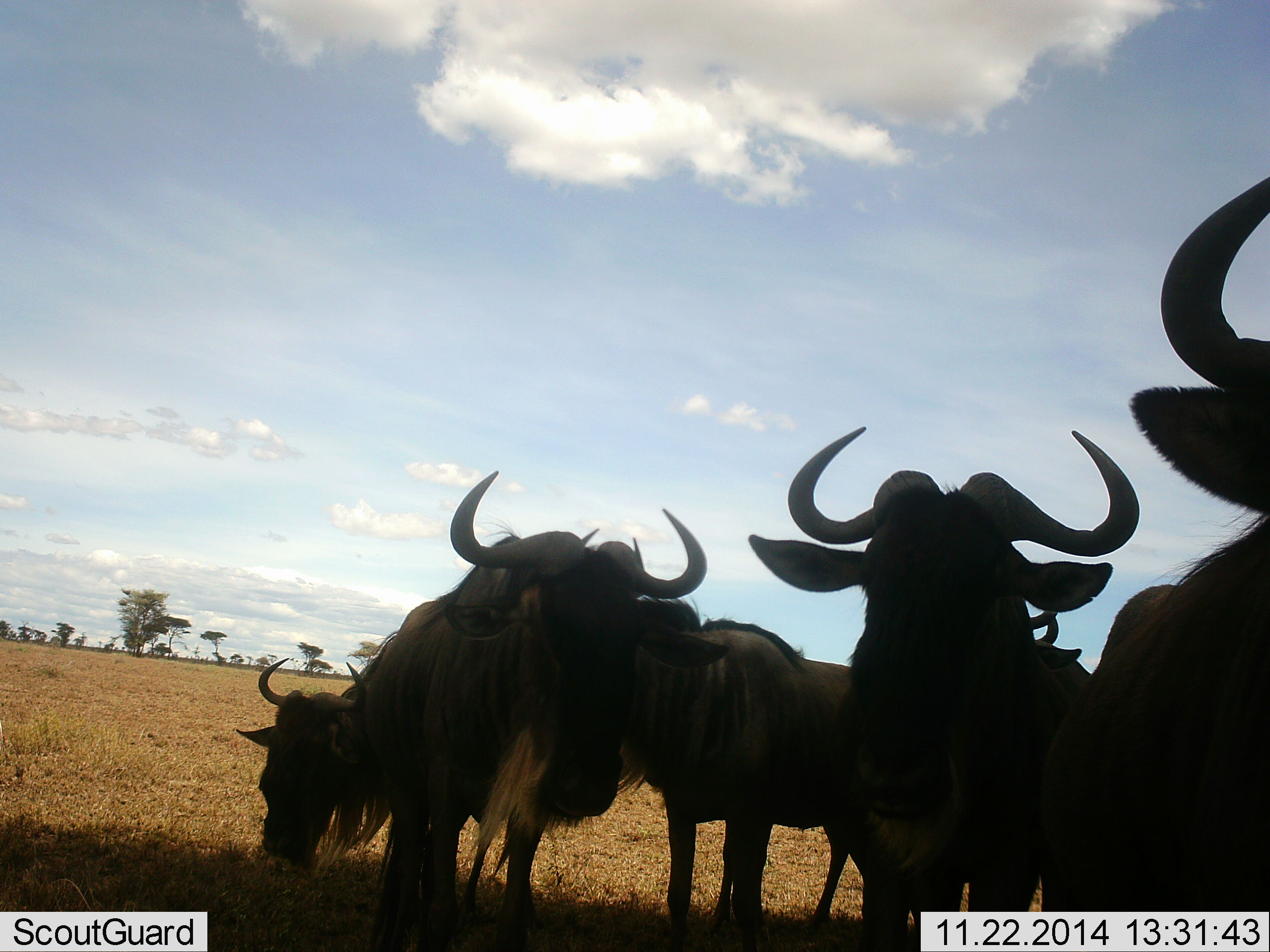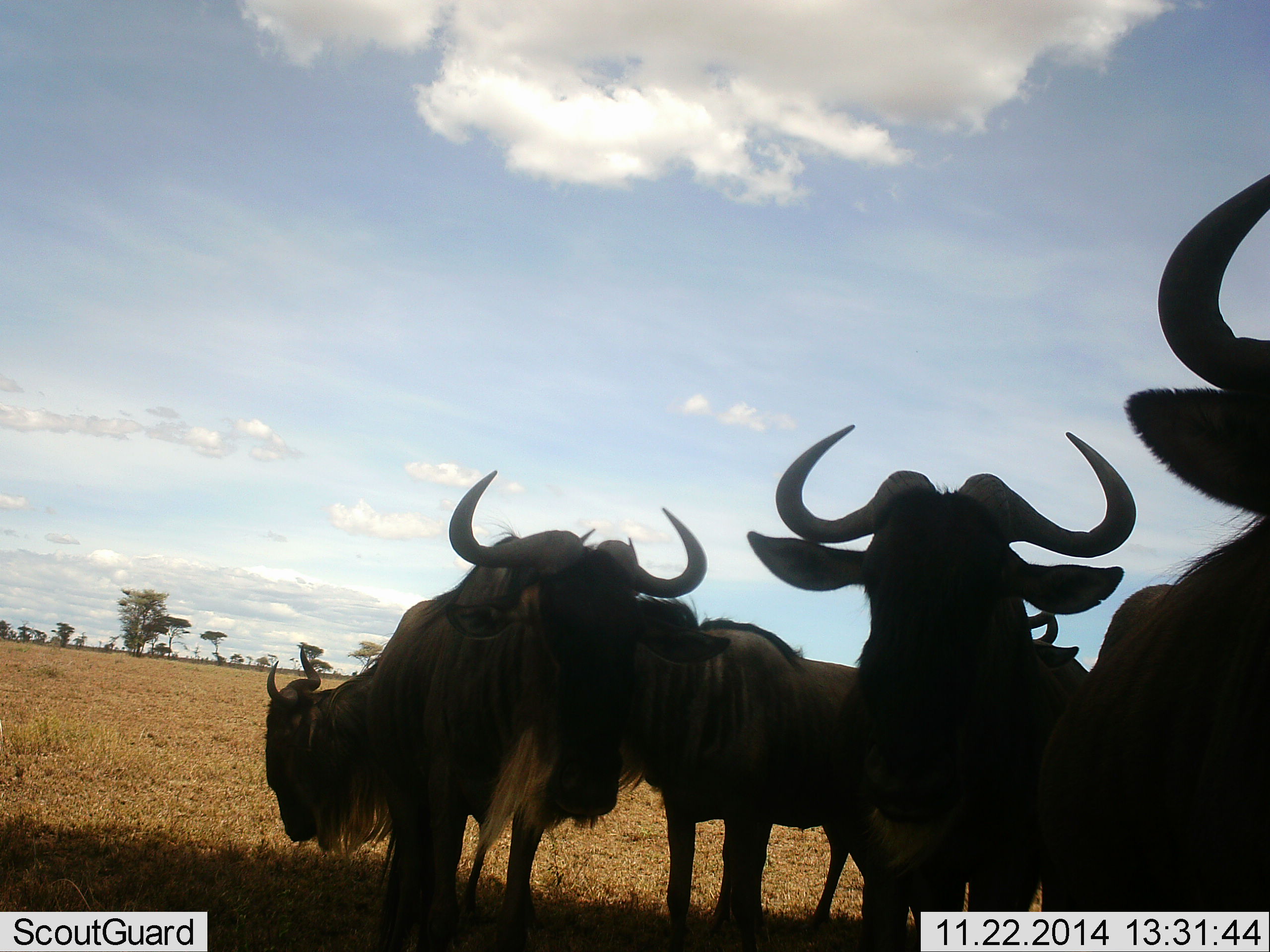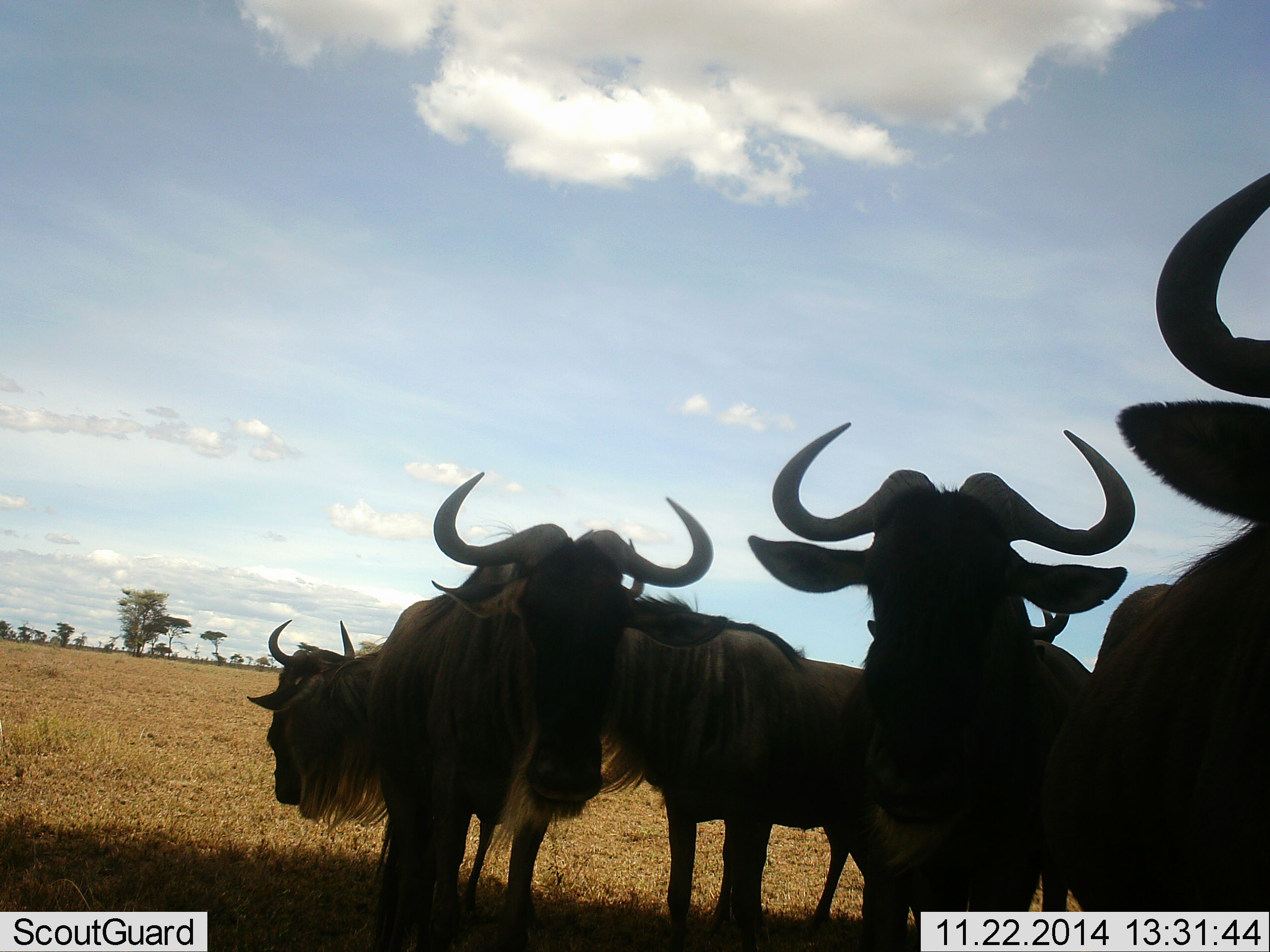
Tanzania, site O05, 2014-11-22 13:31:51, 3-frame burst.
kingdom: Animalia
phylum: Chordata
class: Mammalia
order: Artiodactyla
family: Bovidae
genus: Connochaetes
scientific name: Connochaetes taurinus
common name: blue wildebeest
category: wildebeest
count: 5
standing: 100%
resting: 0%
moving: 0%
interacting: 0%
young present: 0%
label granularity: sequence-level